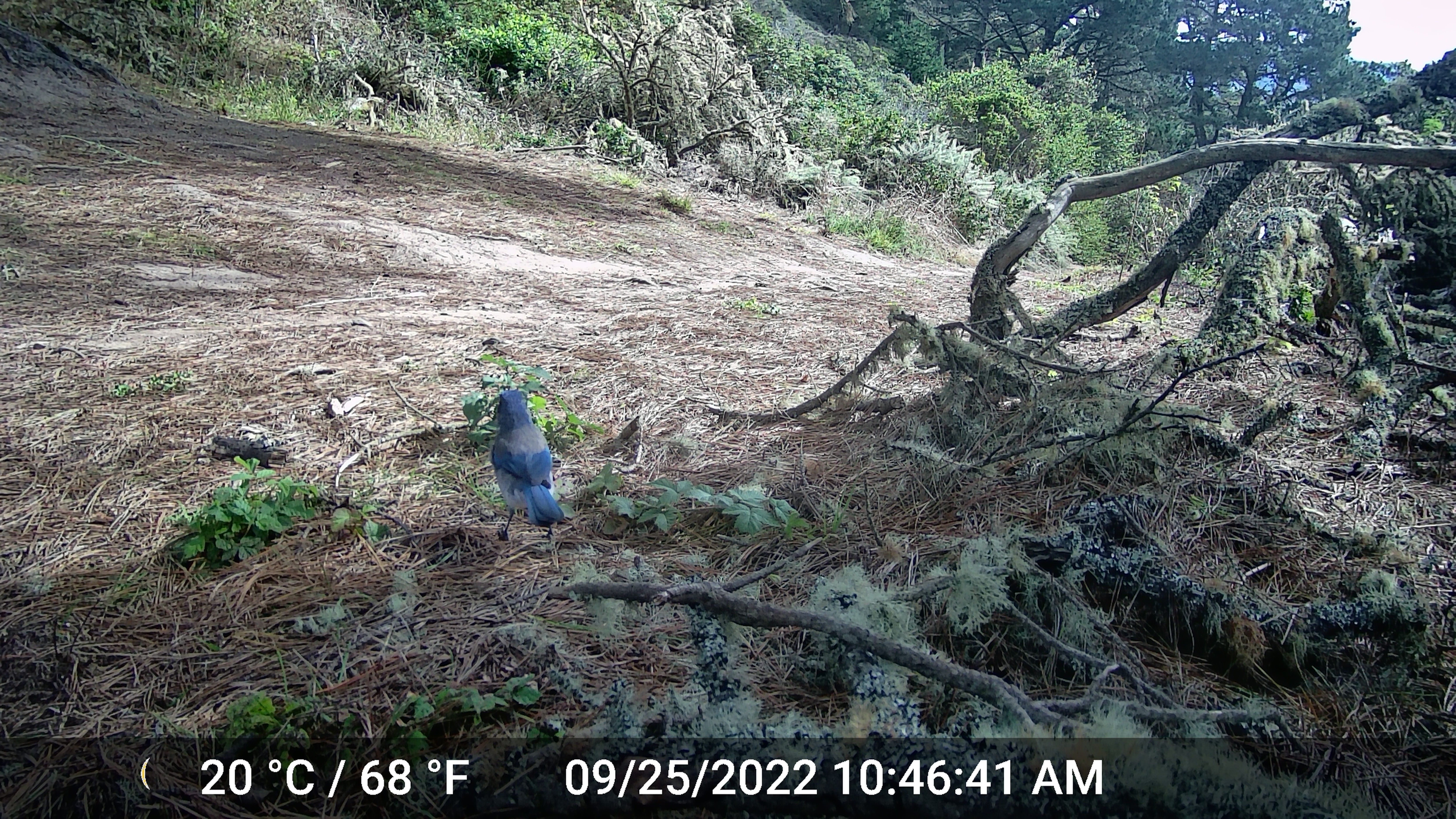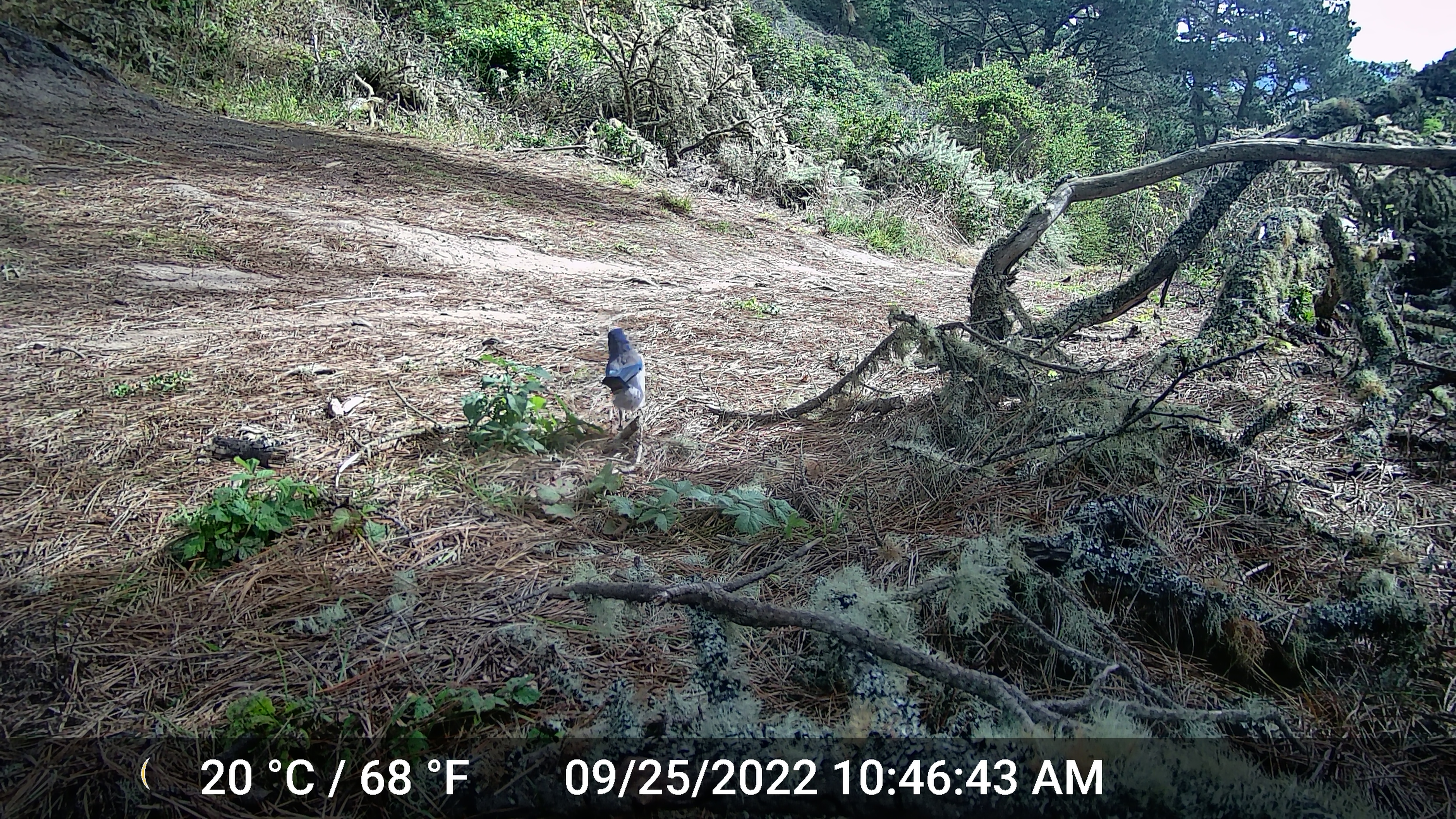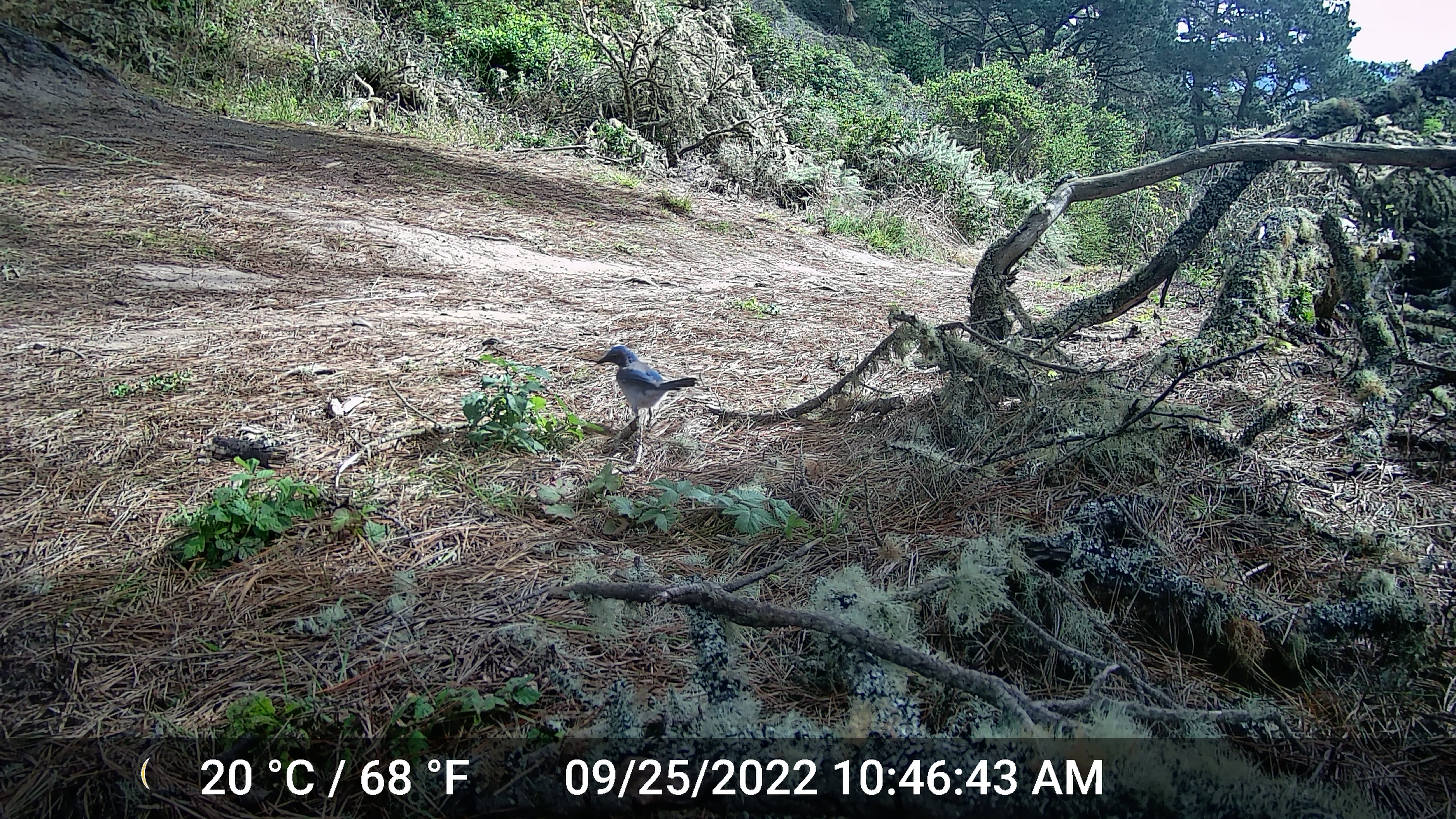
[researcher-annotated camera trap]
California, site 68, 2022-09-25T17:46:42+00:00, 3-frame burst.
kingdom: Animalia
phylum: Chordata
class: Aves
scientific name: Aves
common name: bird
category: unknown bird